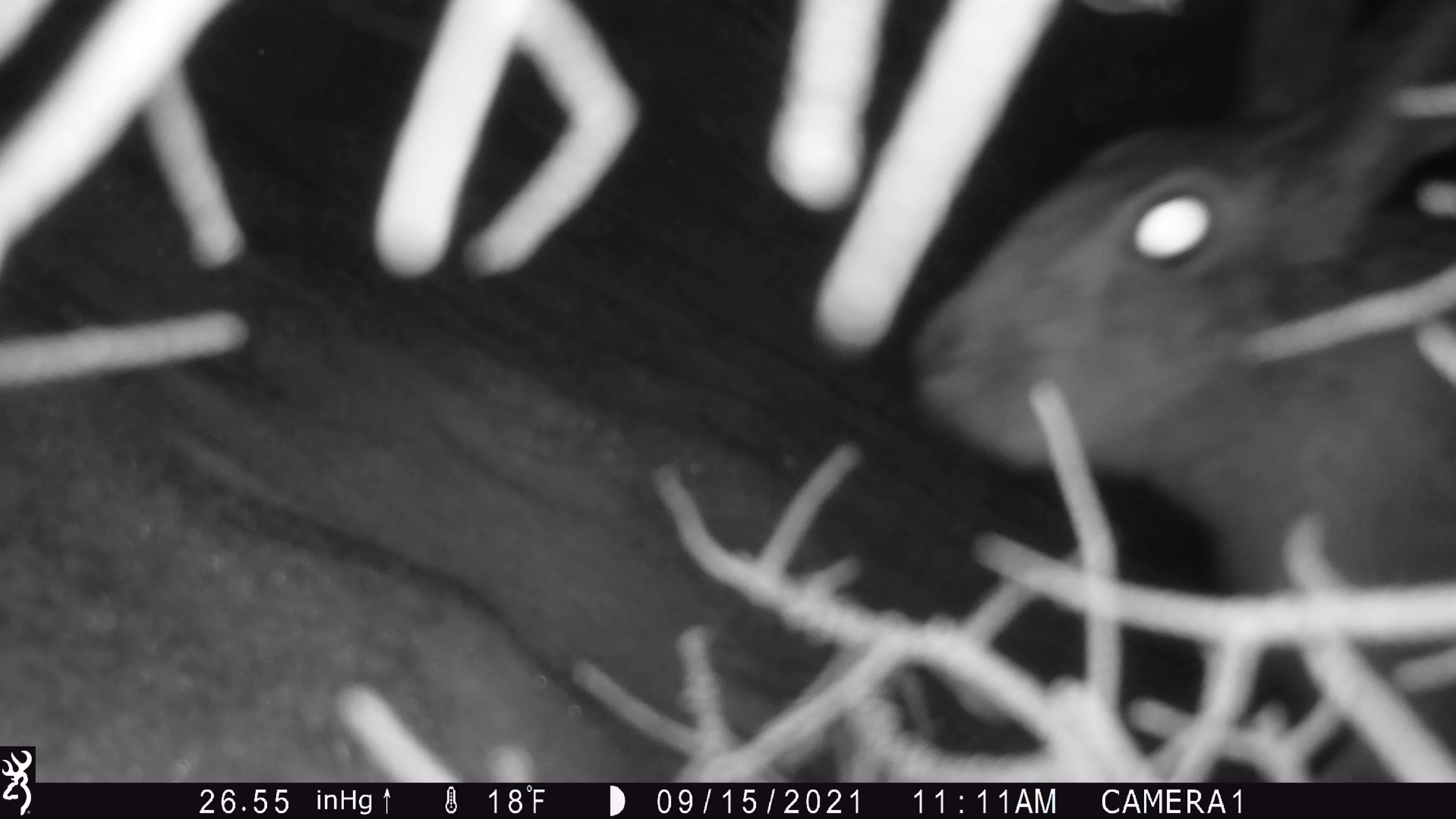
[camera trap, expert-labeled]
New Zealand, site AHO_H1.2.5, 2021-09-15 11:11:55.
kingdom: Animalia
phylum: Chordata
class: Mammalia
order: Lagomorpha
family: Leporidae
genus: Lepus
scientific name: Lepus europaeus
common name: brown hare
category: hare